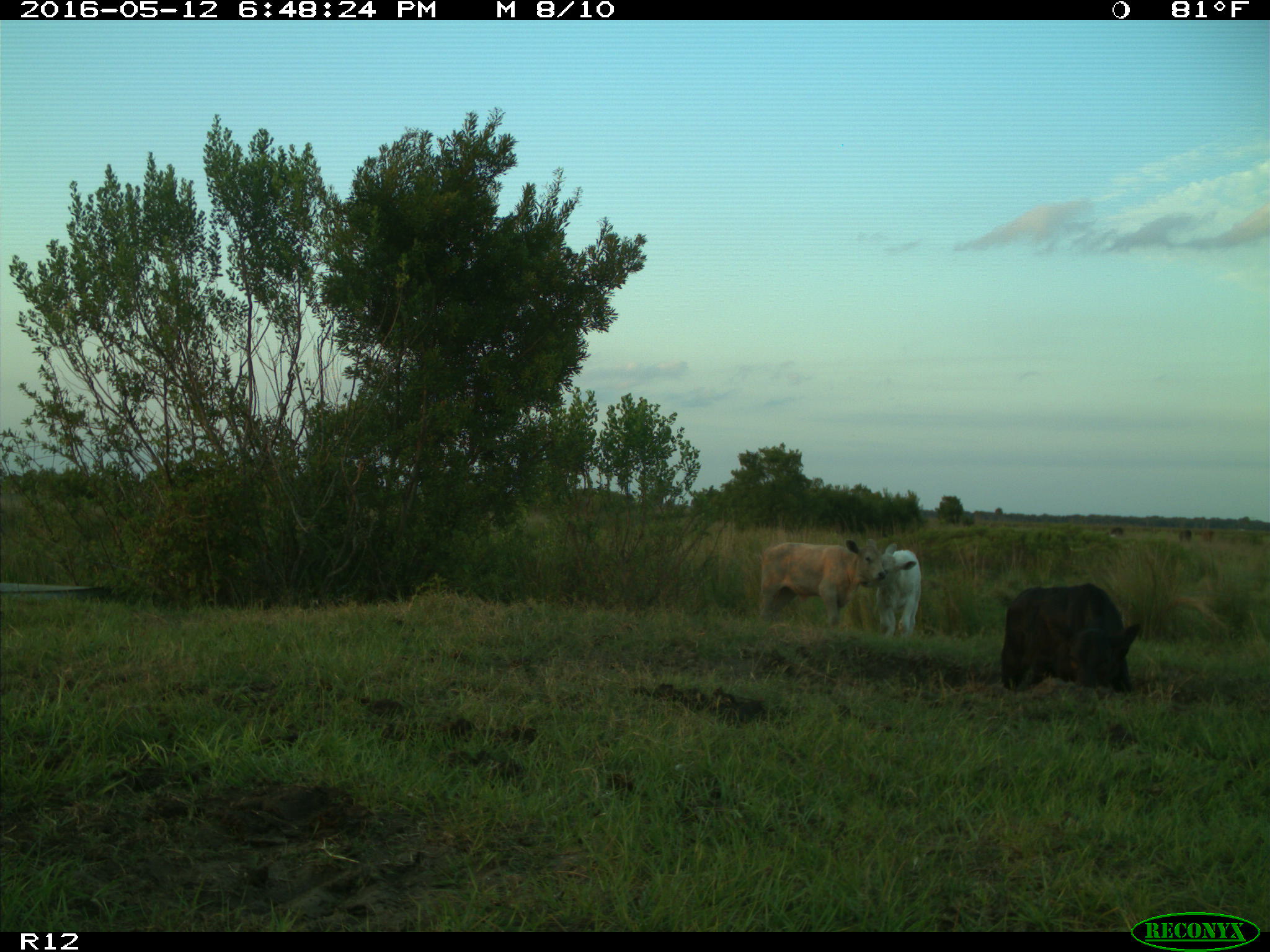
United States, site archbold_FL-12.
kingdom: Animalia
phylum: Chordata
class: Mammalia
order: Artiodactyla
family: Bovidae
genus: Bos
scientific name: Bos taurus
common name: domestic cow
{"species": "Bos taurus (domestic cow)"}